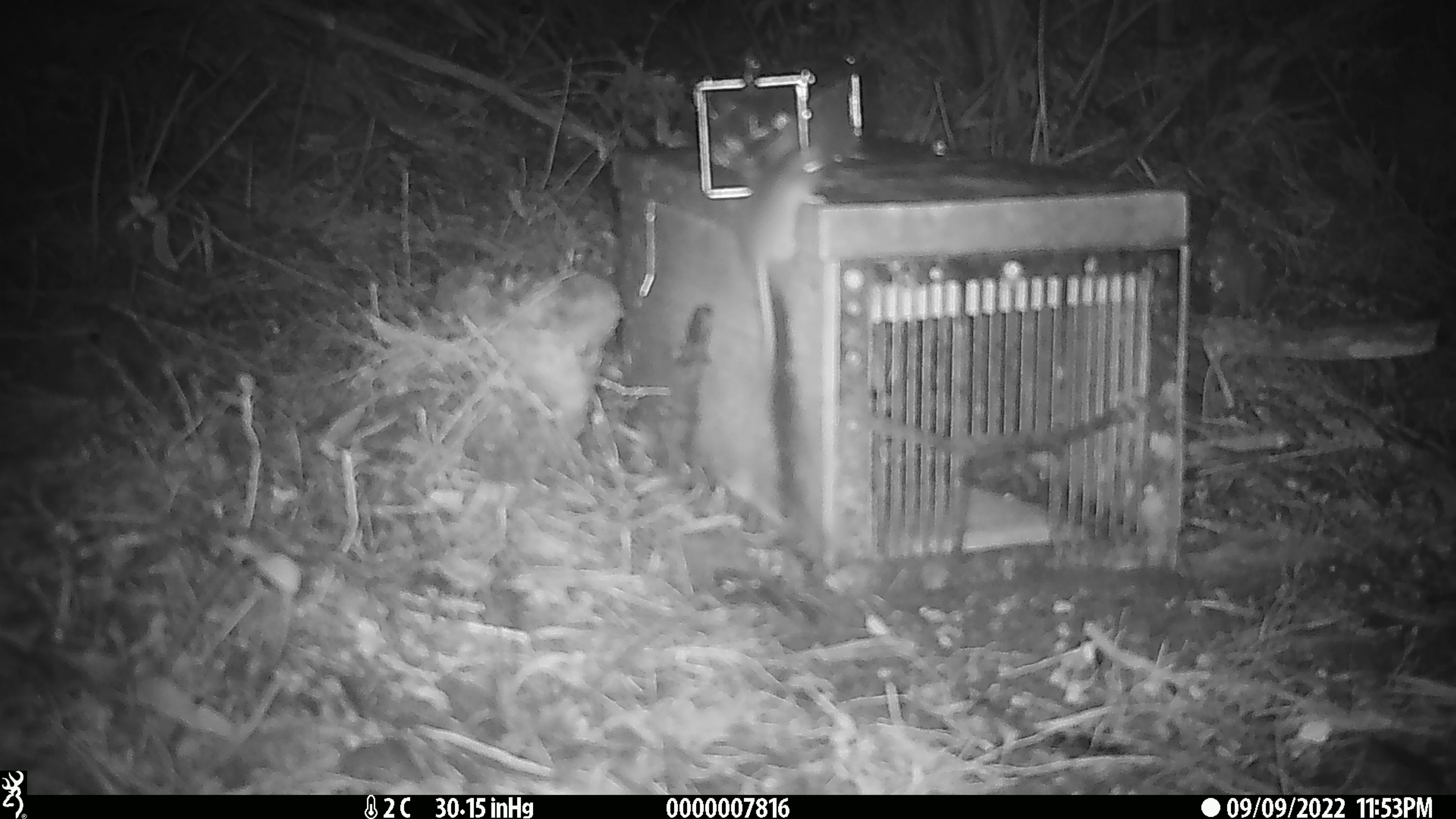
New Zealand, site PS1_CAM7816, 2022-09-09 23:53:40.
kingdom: Animalia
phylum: Chordata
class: Mammalia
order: Rodentia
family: Muridae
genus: Mus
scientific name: Mus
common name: mouse